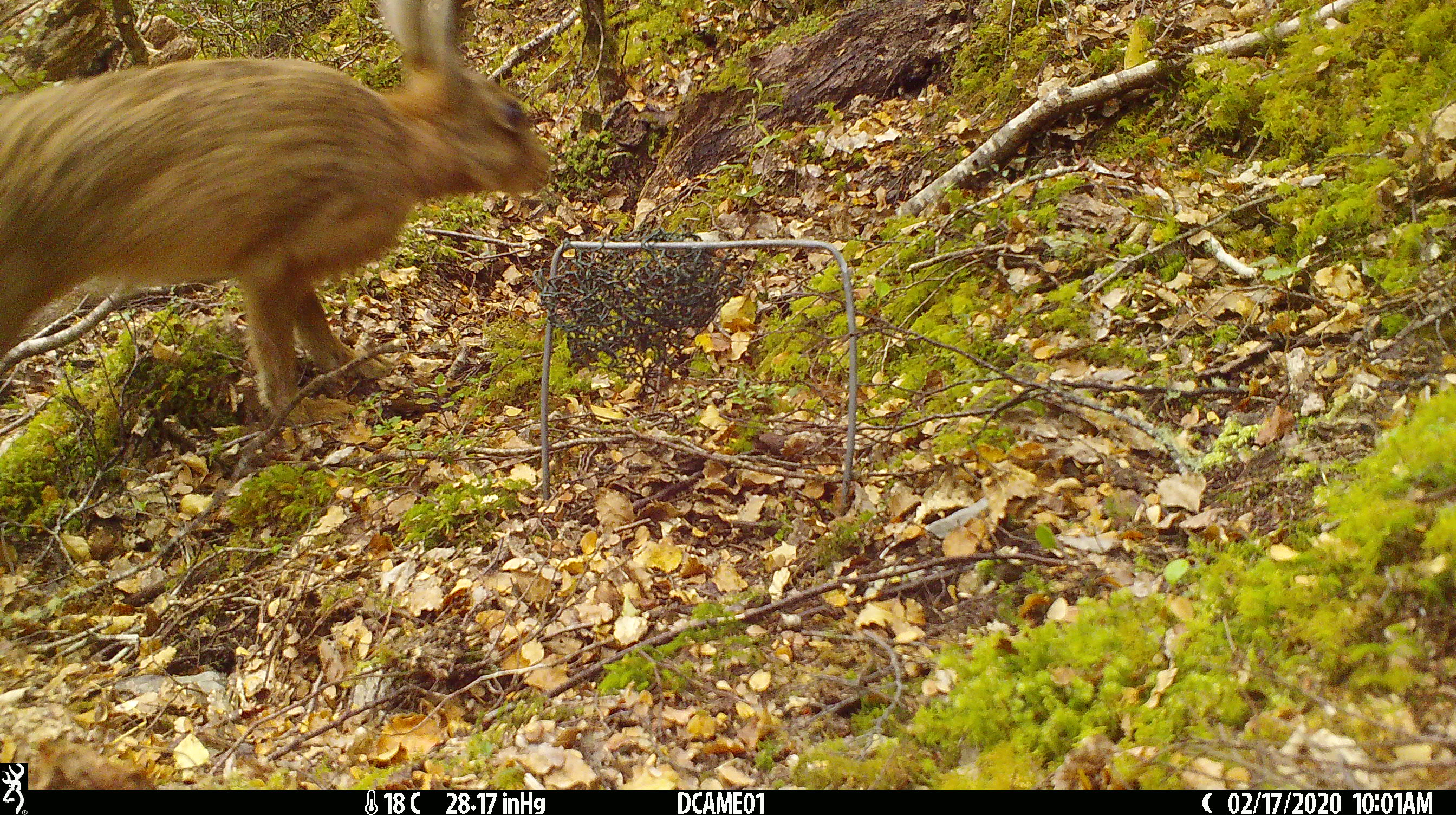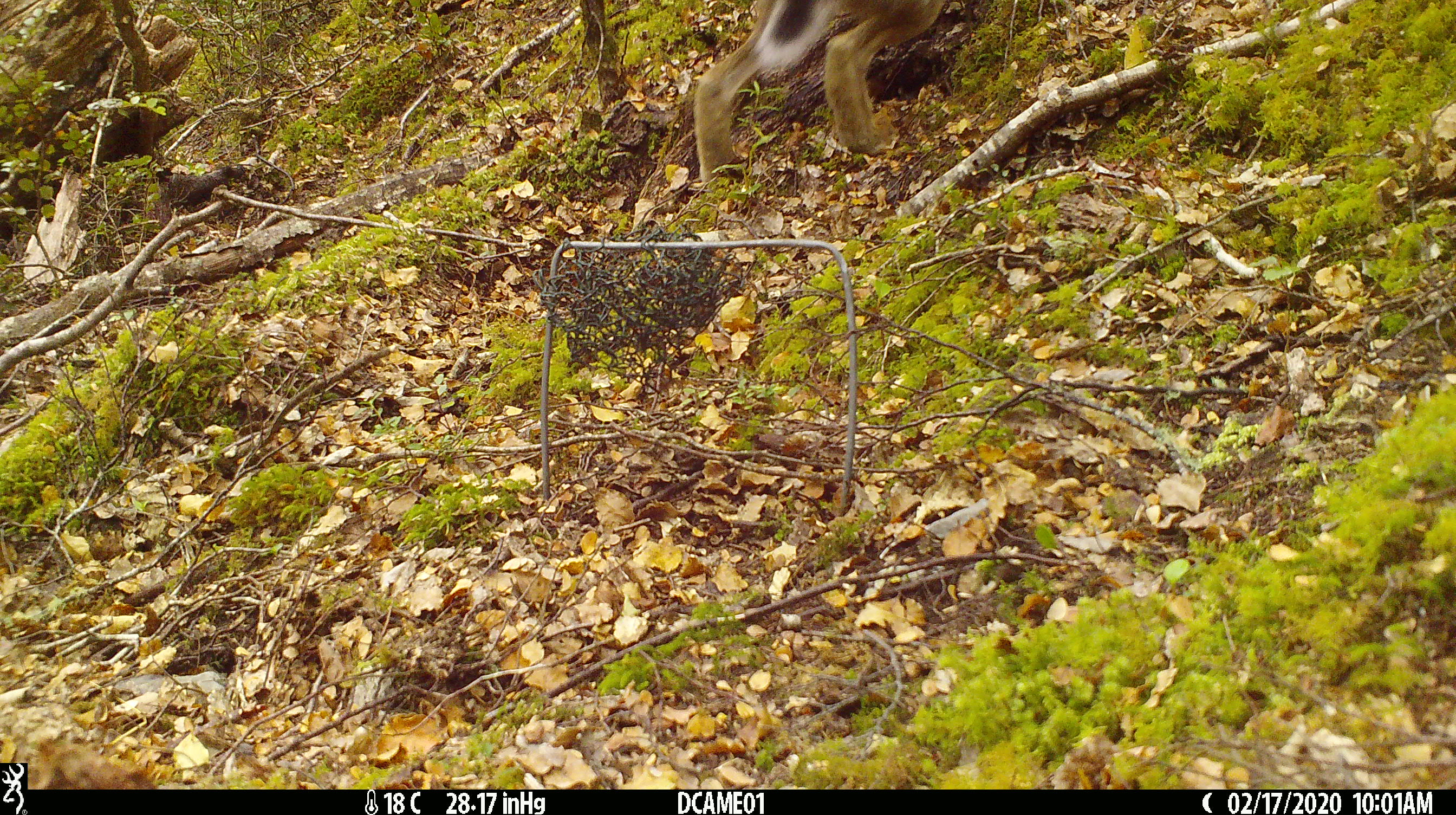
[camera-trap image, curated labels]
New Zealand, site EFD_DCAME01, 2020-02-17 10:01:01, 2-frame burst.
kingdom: Animalia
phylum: Chordata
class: Mammalia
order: Lagomorpha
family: Leporidae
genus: Lepus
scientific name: Lepus europaeus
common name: brown hare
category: hare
Hare (brown hare) (Lepus europaeus).